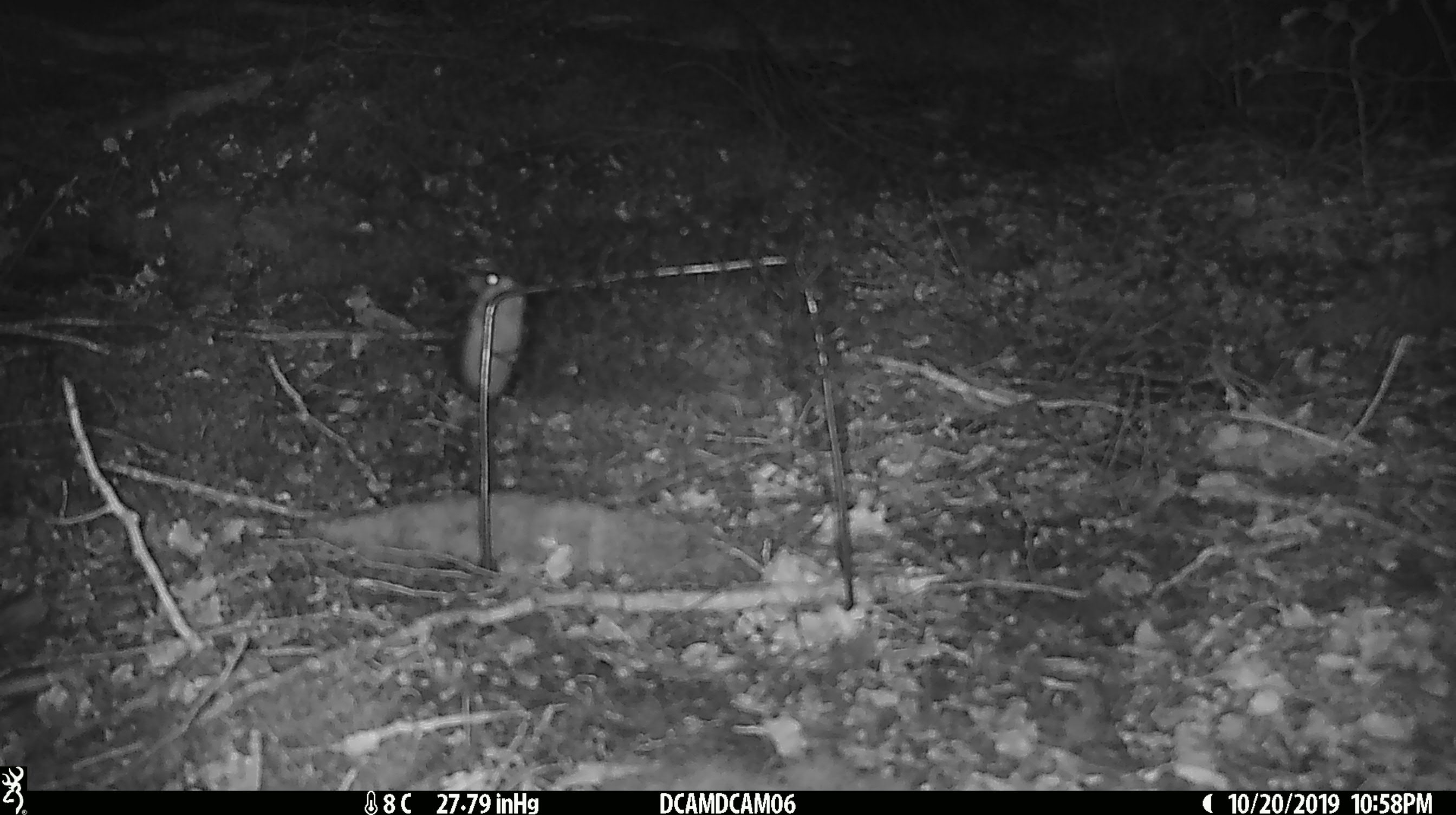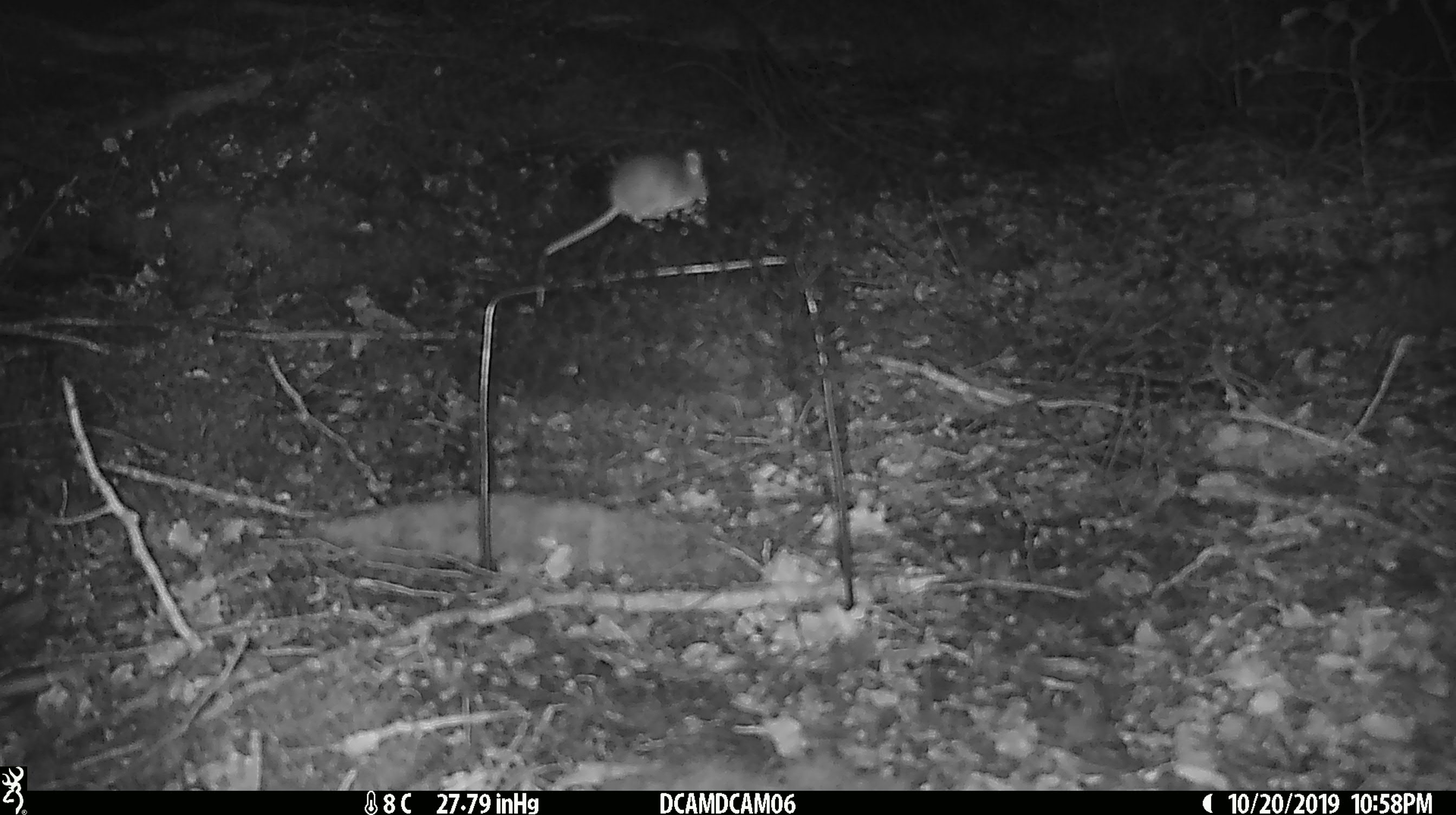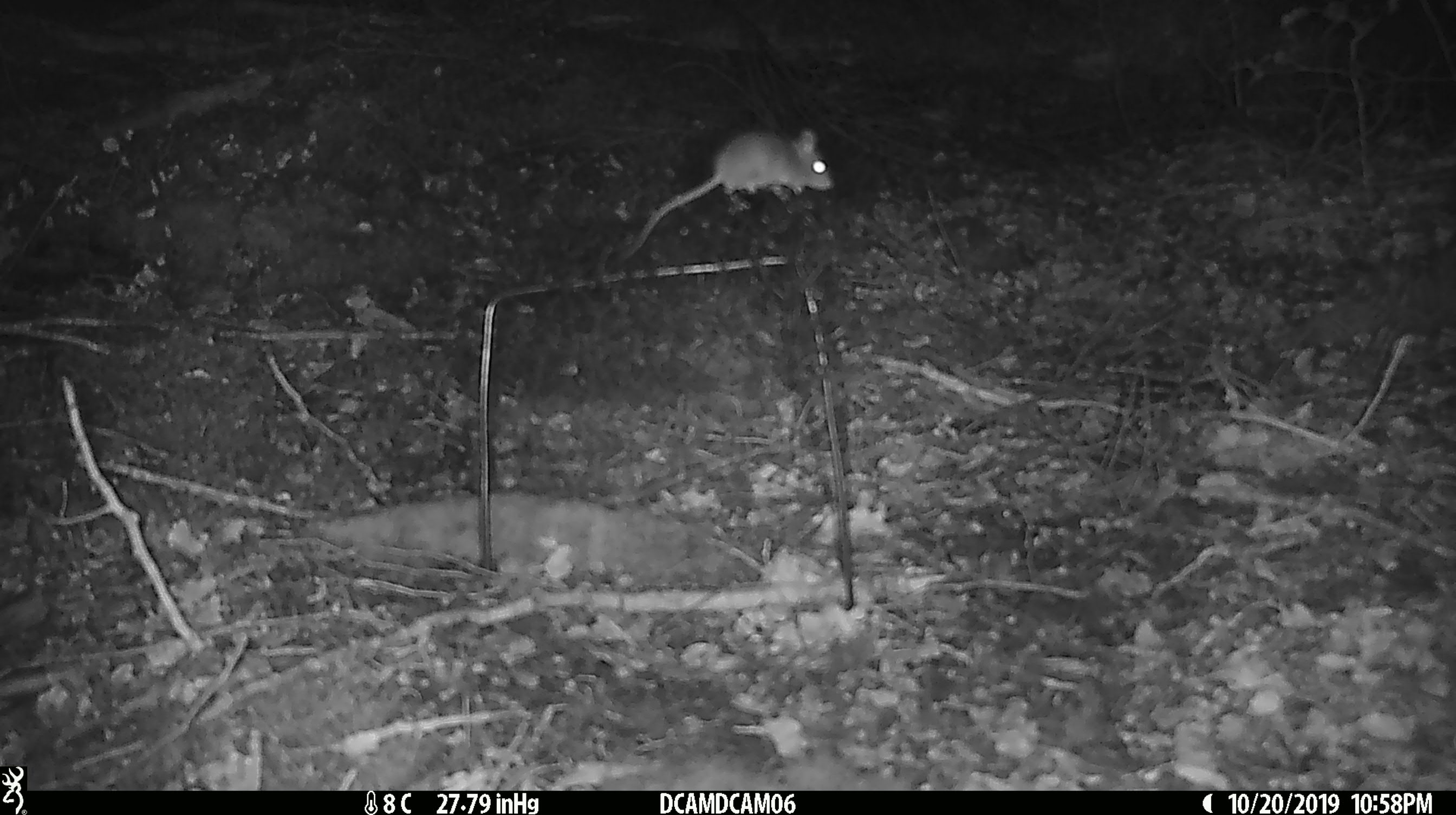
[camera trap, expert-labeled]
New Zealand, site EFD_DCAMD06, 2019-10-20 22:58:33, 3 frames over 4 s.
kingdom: Animalia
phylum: Chordata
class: Mammalia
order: Rodentia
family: Muridae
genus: Mus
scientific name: Mus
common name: mouse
Mouse (Mus).